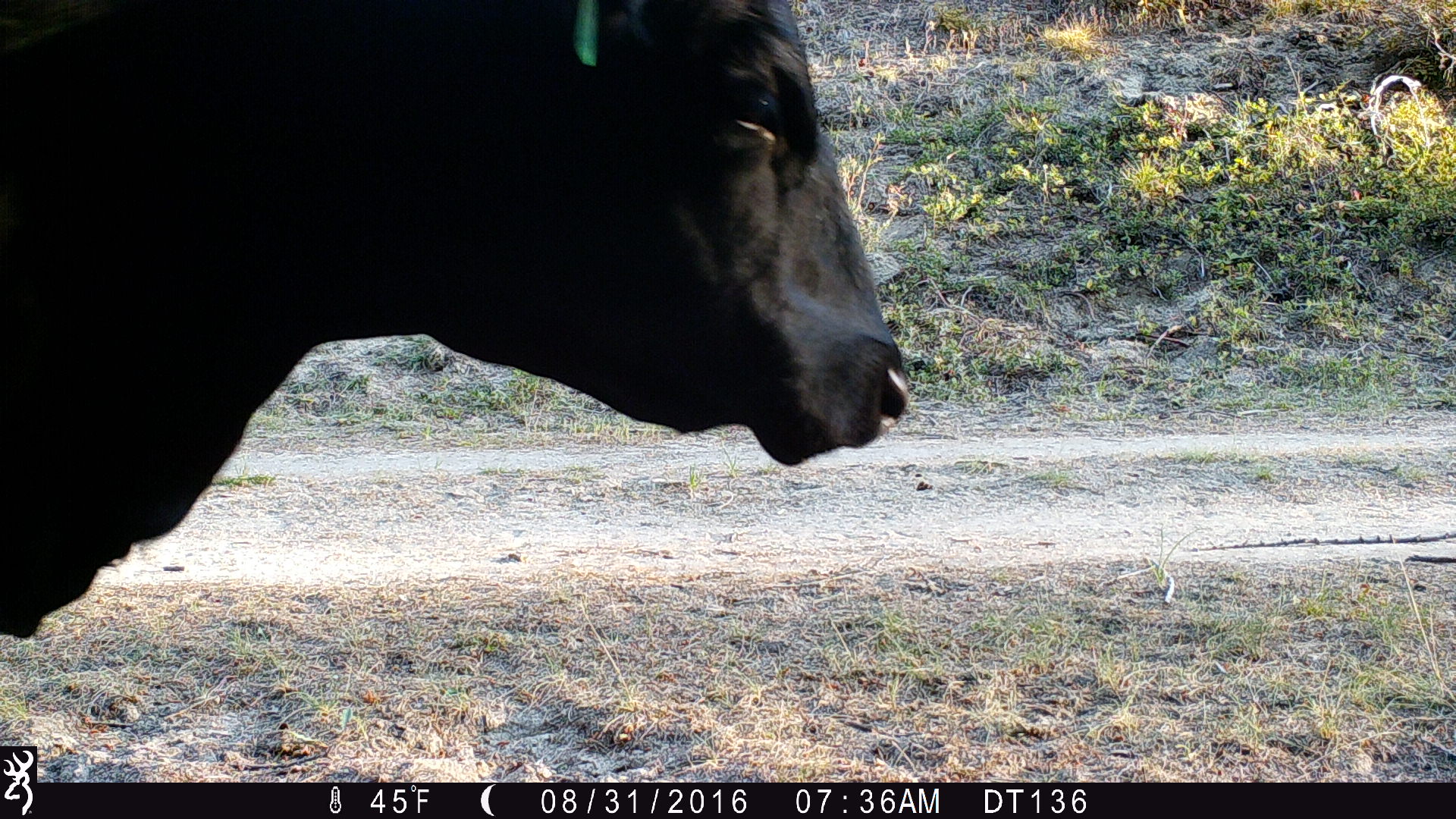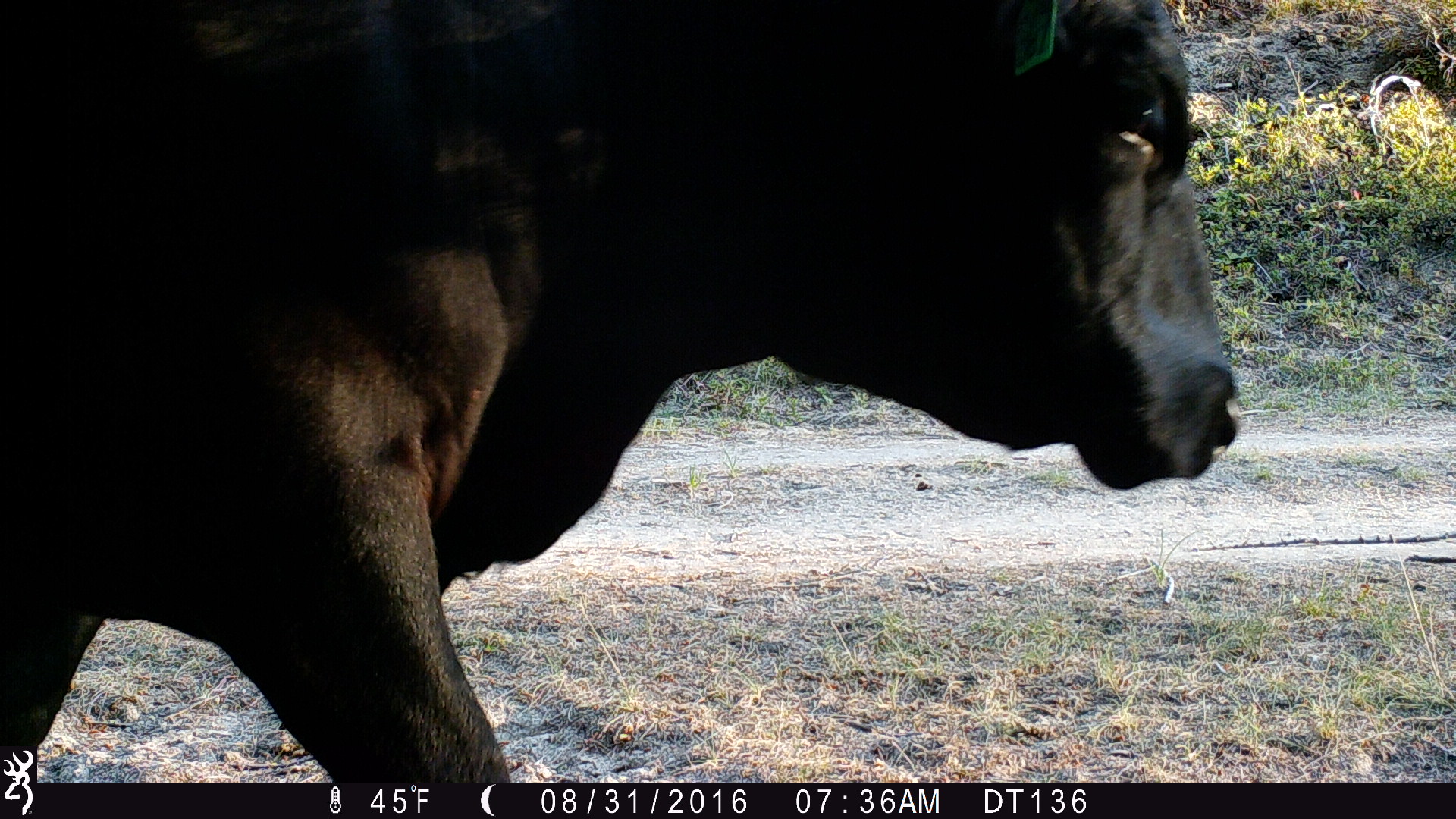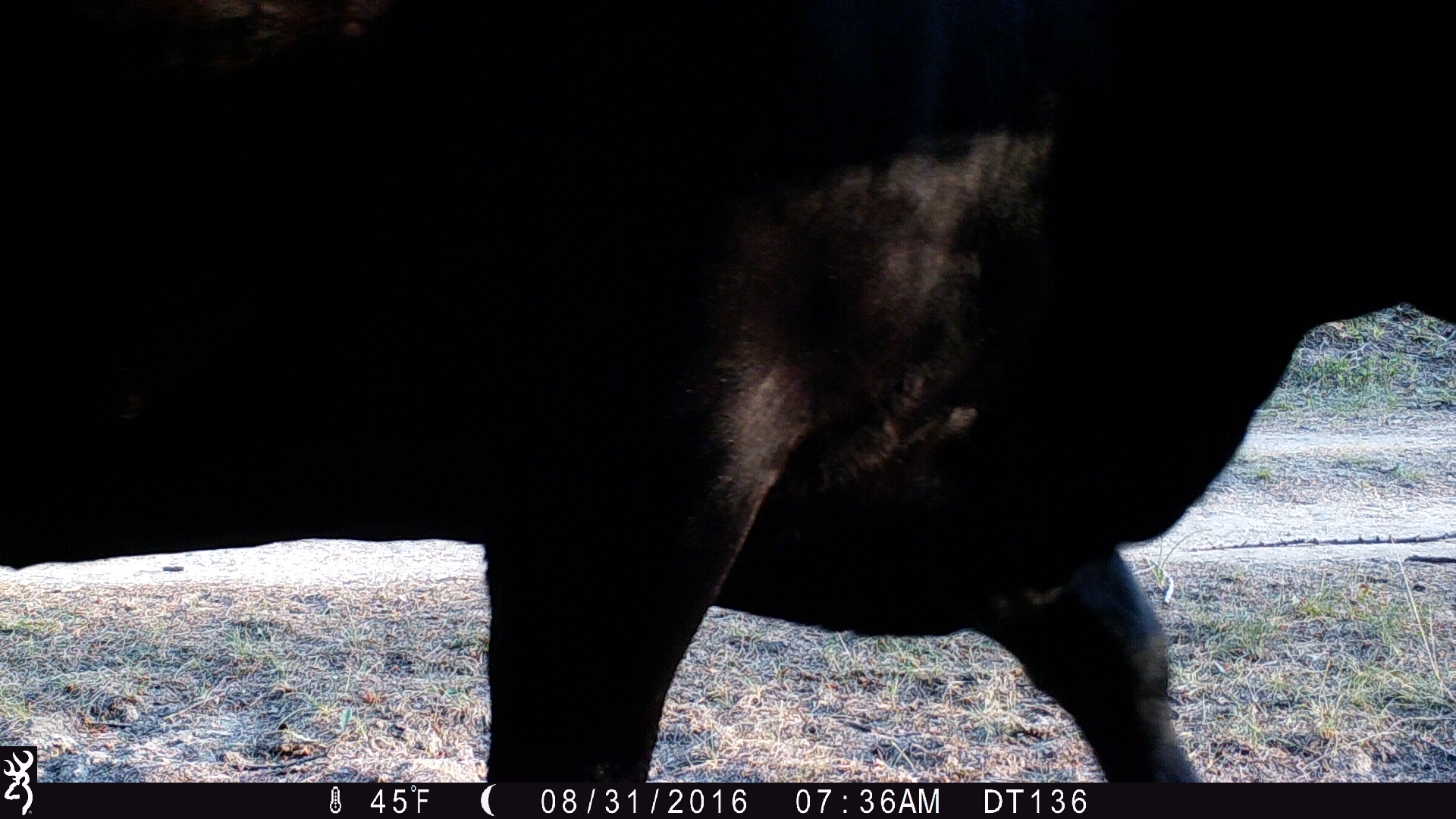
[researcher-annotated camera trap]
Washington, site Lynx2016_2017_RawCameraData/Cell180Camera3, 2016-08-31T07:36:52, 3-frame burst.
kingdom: Animalia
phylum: Chordata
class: Mammalia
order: Artiodactyla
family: Bovidae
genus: Bos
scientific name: Bos taurus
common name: domestic cattle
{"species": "domestic cattle (Bos taurus)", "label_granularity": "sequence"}